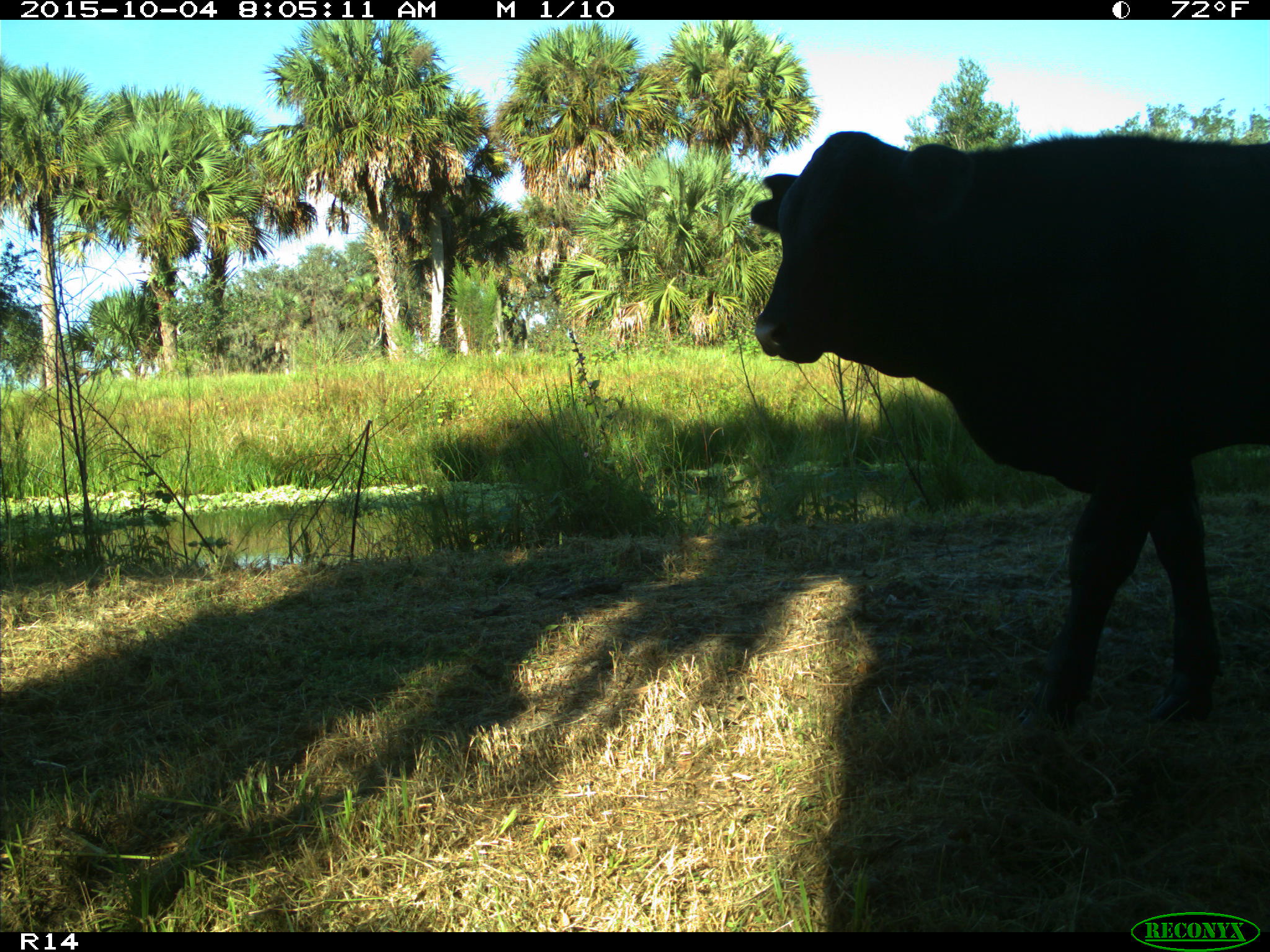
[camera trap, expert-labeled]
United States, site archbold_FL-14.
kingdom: Animalia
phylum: Chordata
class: Mammalia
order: Artiodactyla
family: Bovidae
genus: Bos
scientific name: Bos taurus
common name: domestic cow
Bos taurus (domestic cow).